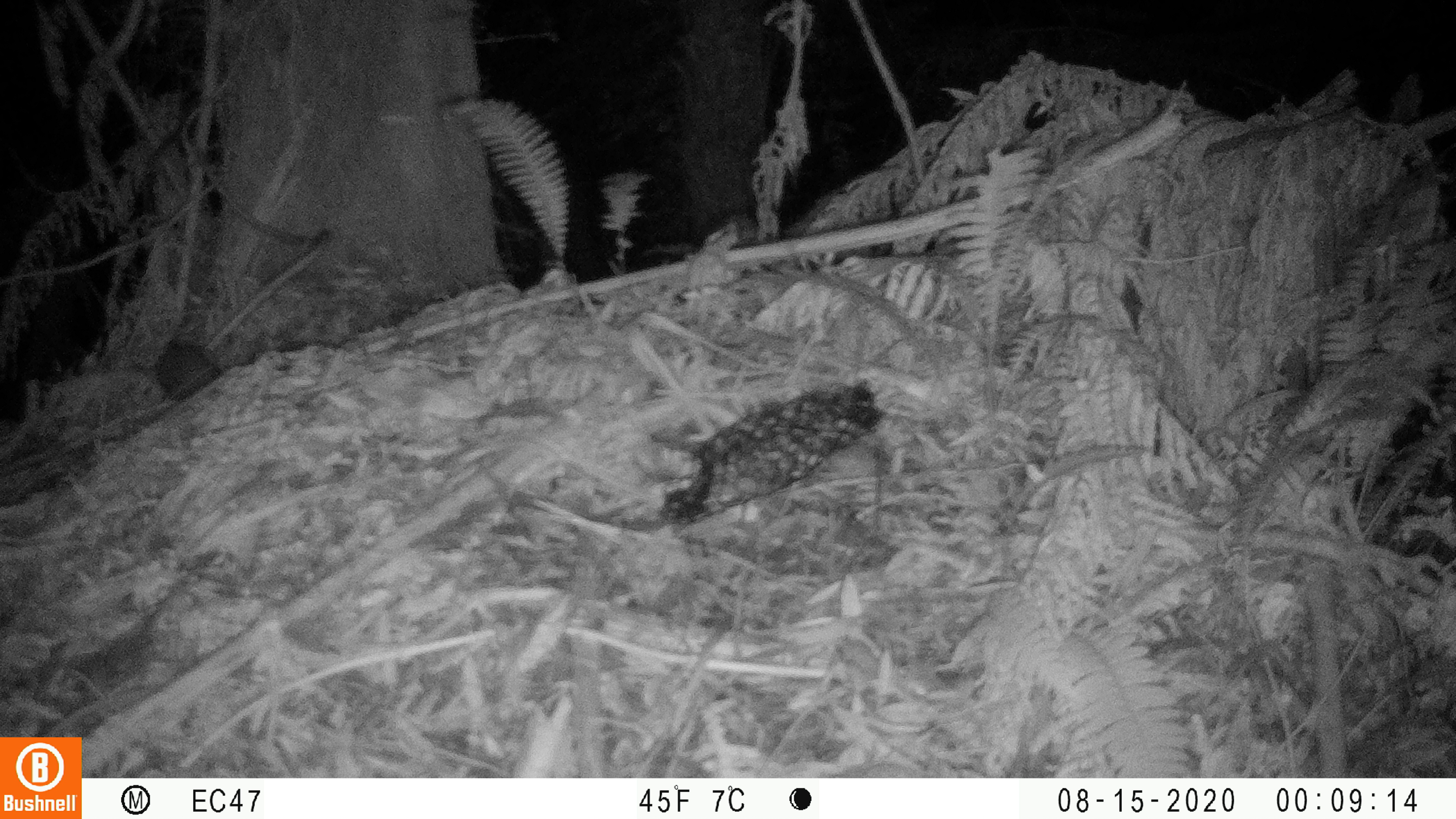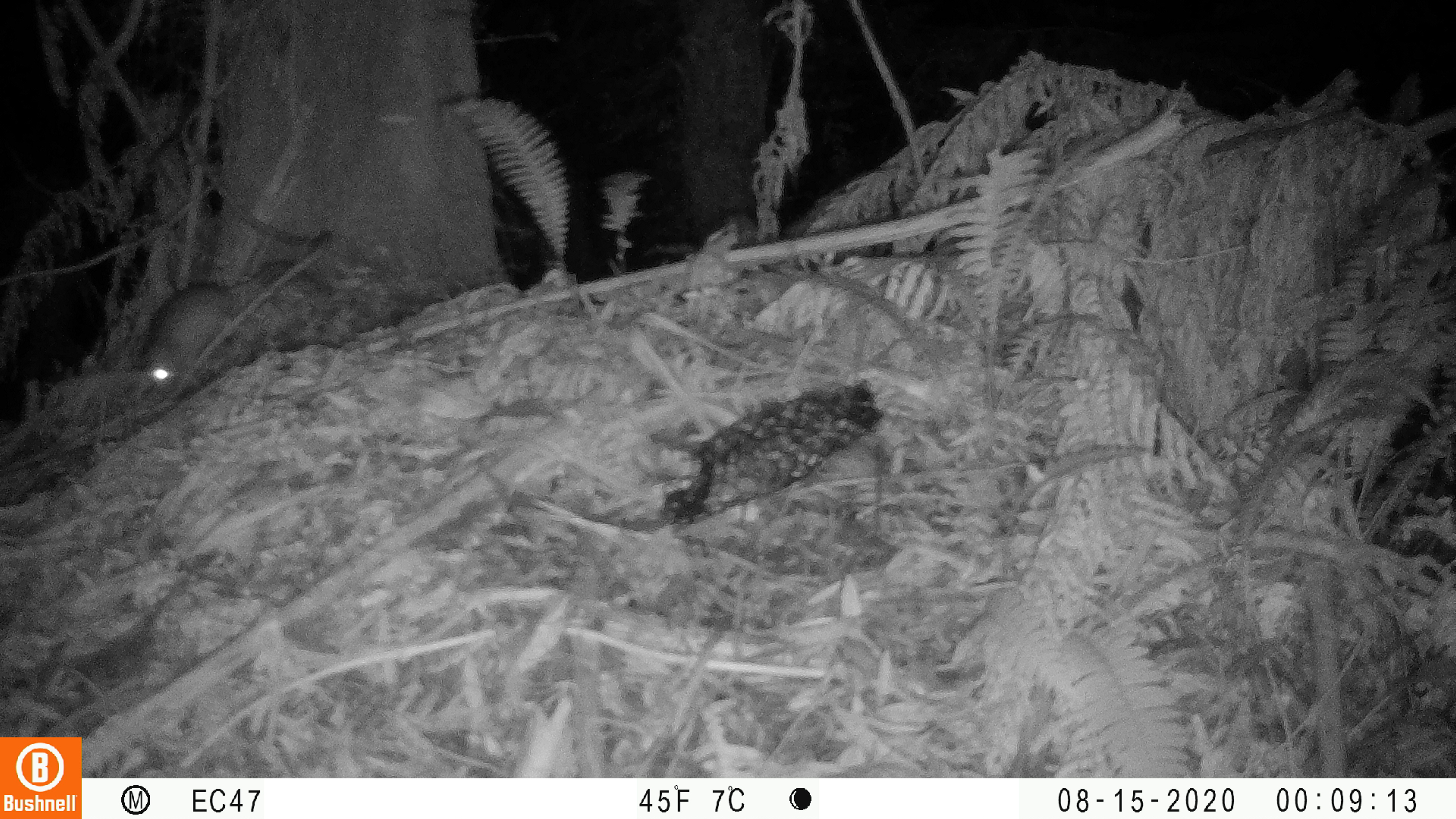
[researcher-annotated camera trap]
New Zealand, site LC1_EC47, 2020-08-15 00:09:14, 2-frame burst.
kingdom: Animalia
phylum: Chordata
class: Mammalia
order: Rodentia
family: Muridae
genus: Rattus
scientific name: Rattus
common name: rat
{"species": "rat (Rattus)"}